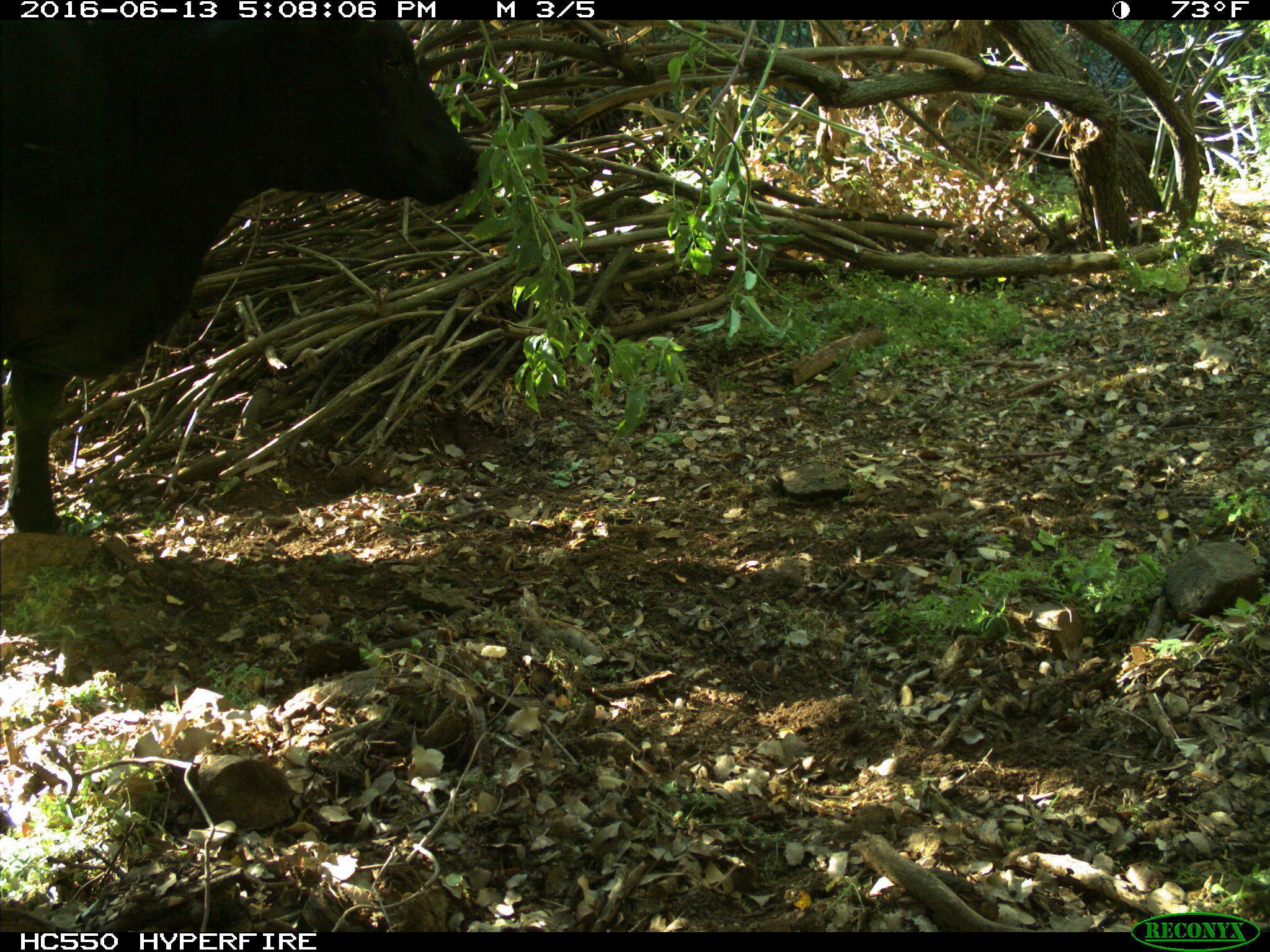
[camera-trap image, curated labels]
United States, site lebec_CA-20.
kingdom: Animalia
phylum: Chordata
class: Mammalia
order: Artiodactyla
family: Bovidae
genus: Bos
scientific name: Bos taurus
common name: domestic cow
Bos taurus (domestic cow).